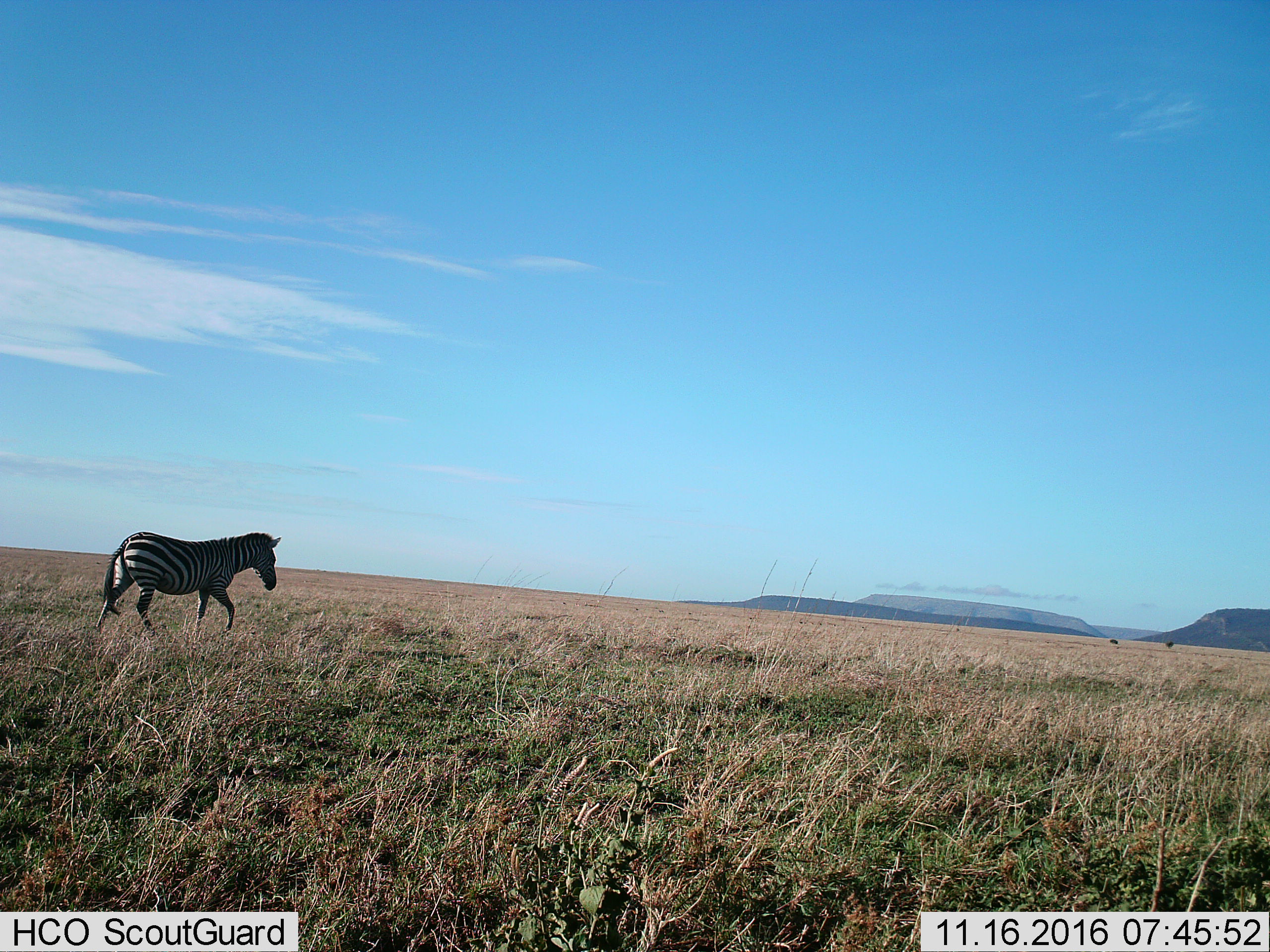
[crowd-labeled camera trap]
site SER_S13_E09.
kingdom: Animalia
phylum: Chordata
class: Mammalia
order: Perissodactyla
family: Equidae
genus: Equus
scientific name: Equus quagga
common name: plains zebra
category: zebraplains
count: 1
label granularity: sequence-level